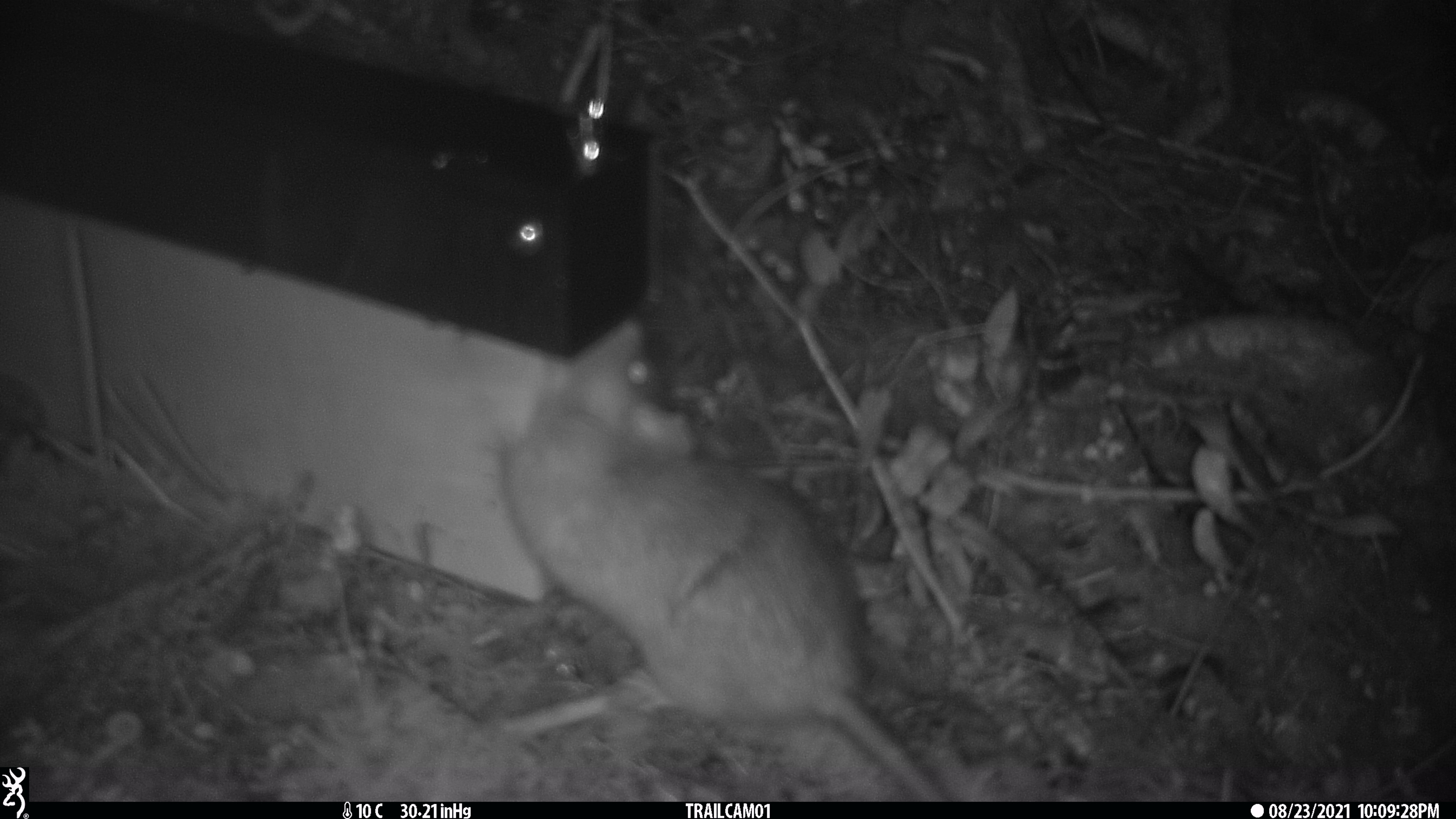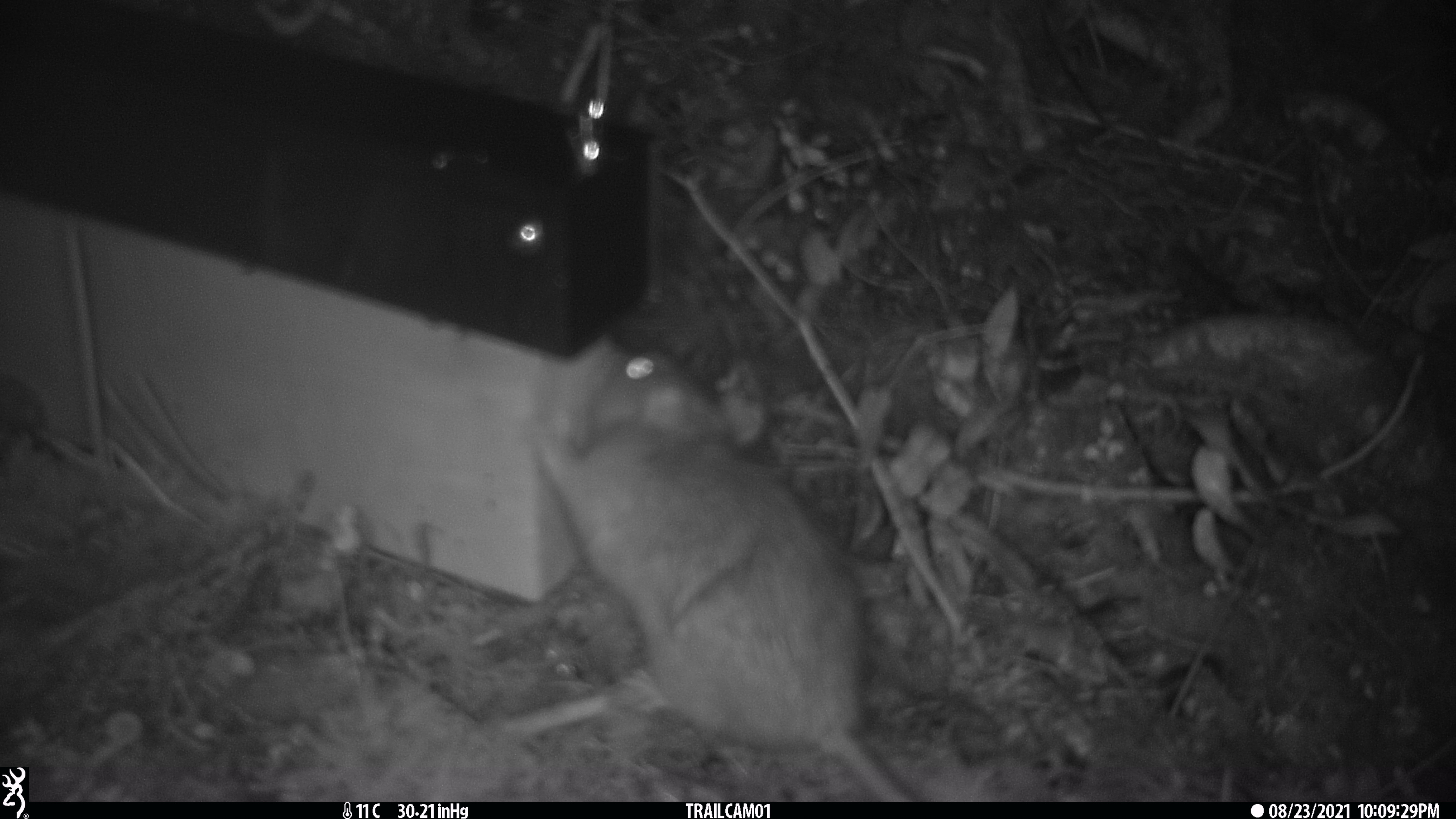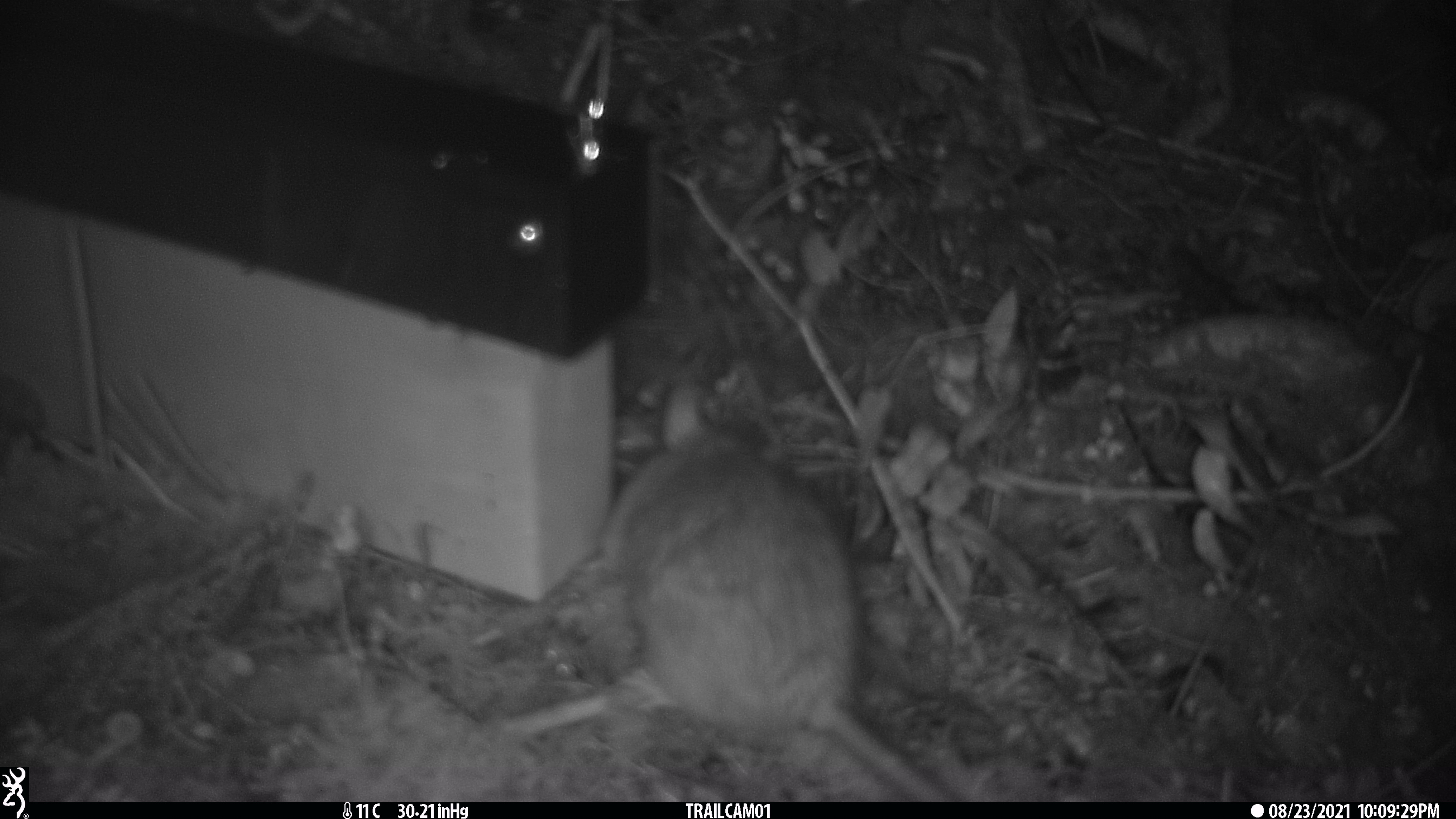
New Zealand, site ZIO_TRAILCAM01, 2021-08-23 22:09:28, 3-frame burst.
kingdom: Animalia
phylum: Chordata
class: Mammalia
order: Rodentia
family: Muridae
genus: Rattus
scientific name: Rattus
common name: rat